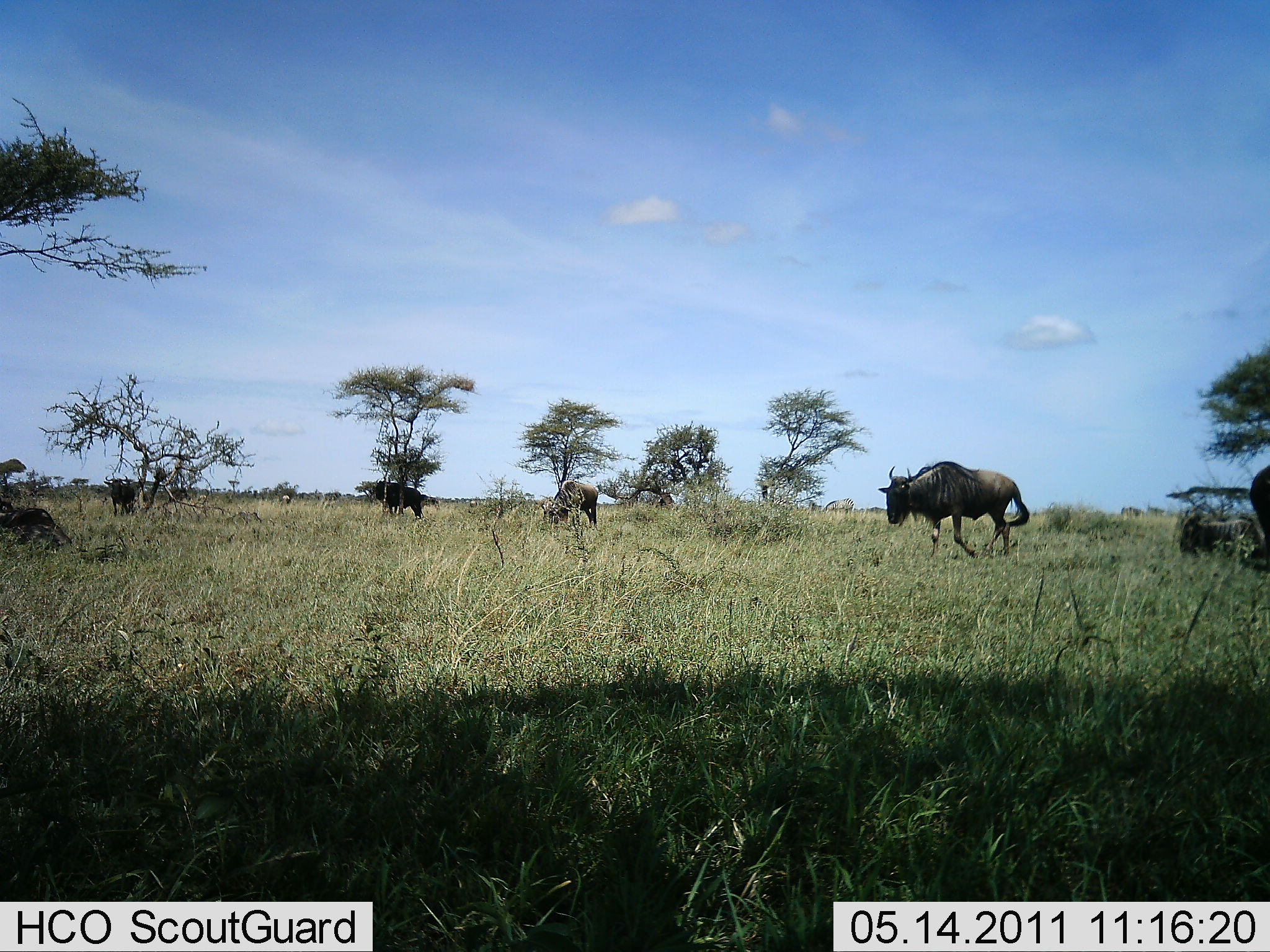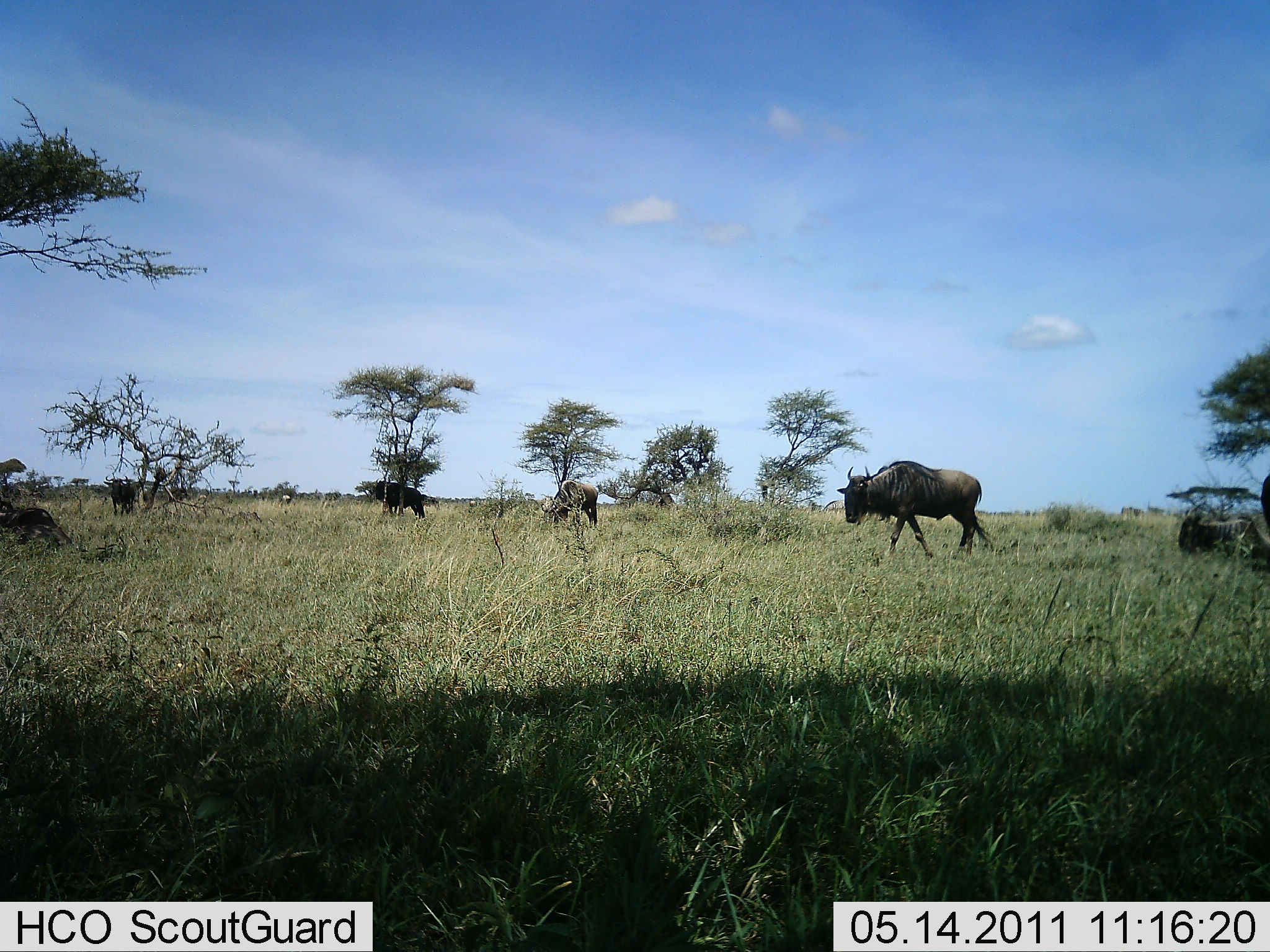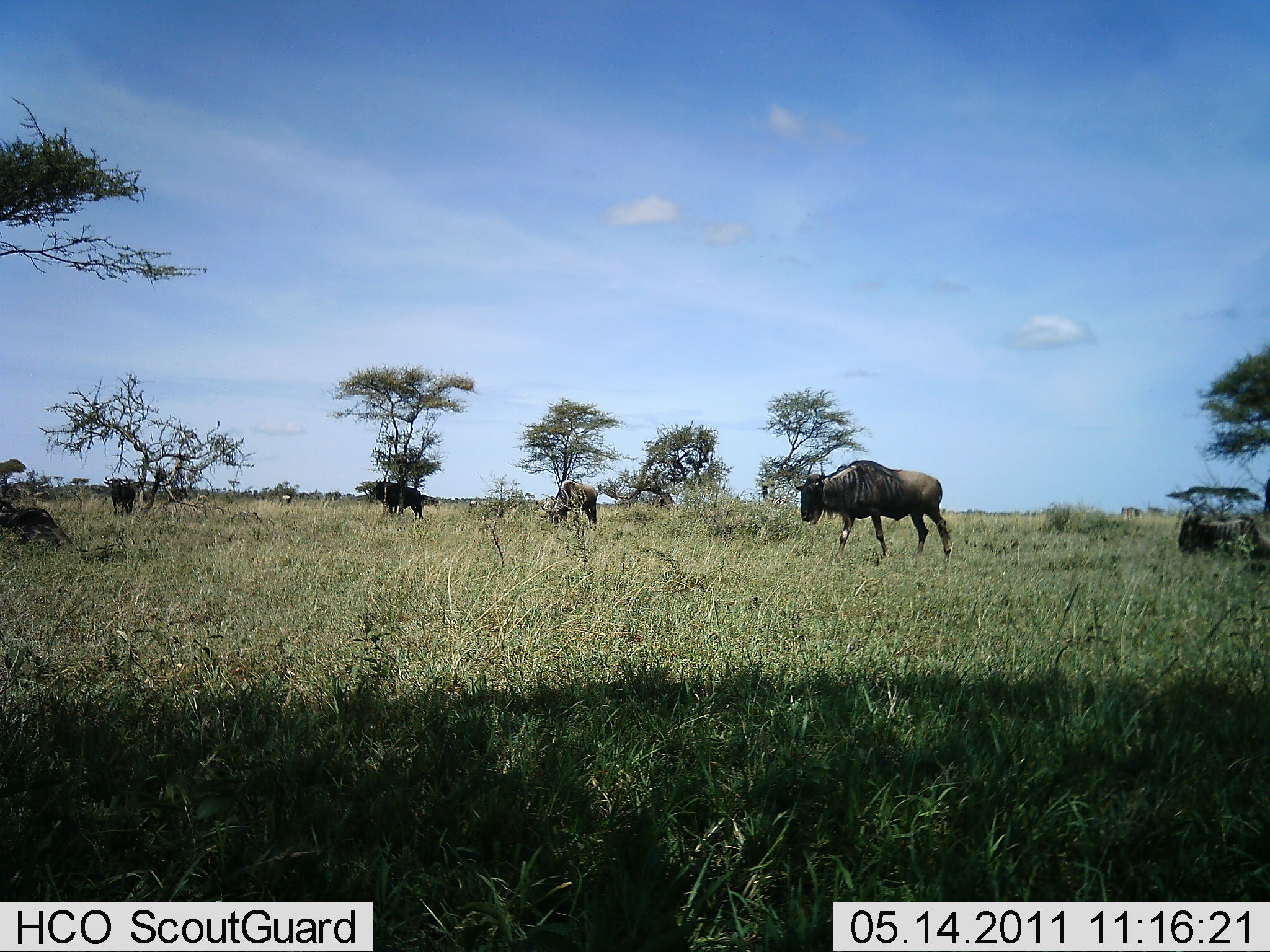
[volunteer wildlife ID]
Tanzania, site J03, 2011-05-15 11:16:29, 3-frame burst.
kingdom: Animalia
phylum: Chordata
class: Mammalia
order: Artiodactyla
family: Bovidae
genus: Connochaetes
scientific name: Connochaetes taurinus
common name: blue wildebeest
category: wildebeest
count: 5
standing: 64%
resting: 36%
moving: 91%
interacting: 0%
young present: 0%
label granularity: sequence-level